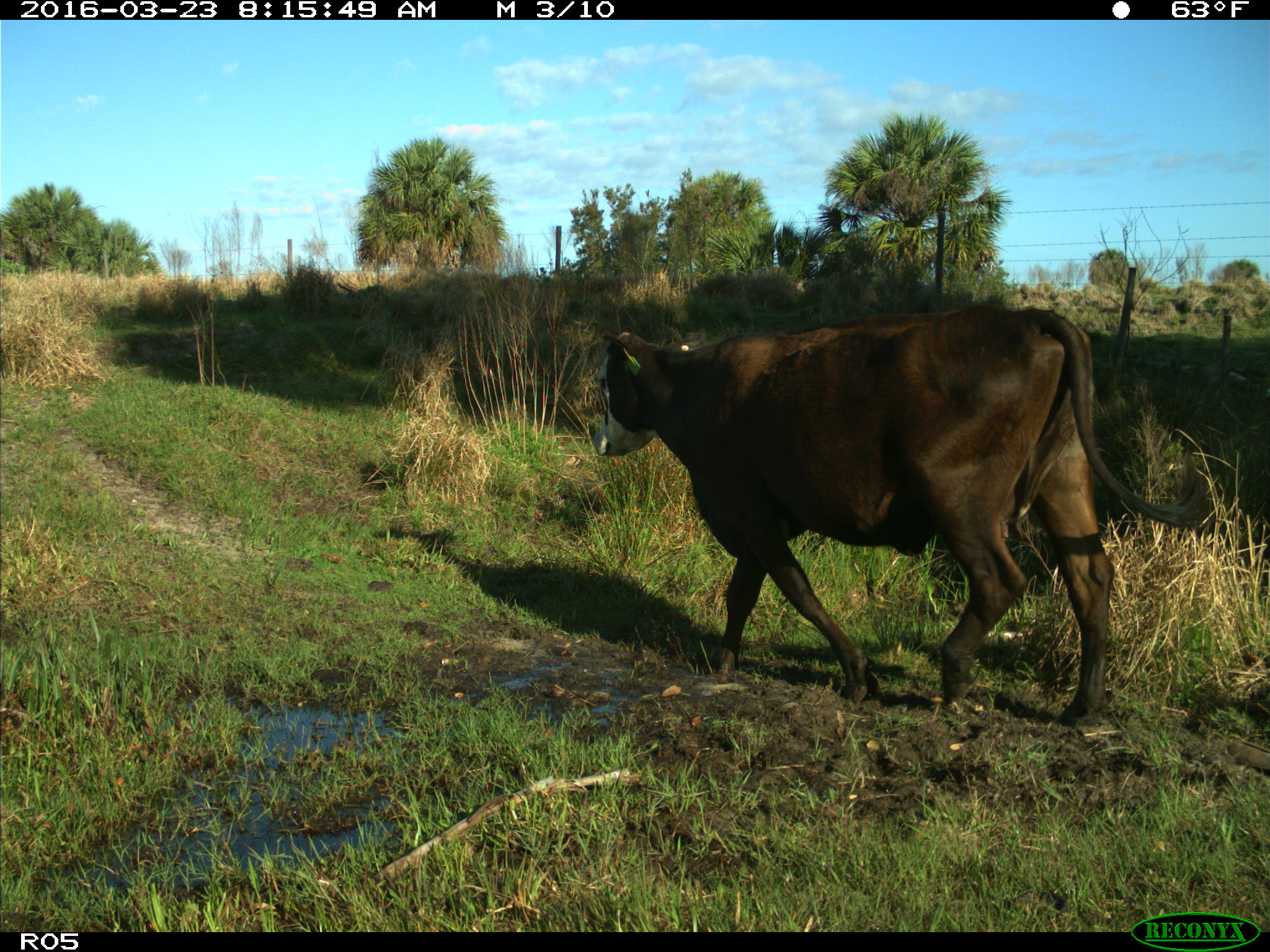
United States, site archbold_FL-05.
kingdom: Animalia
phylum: Chordata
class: Mammalia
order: Artiodactyla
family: Bovidae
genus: Bos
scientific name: Bos taurus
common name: domestic cow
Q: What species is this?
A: Bos taurus (domestic cow).